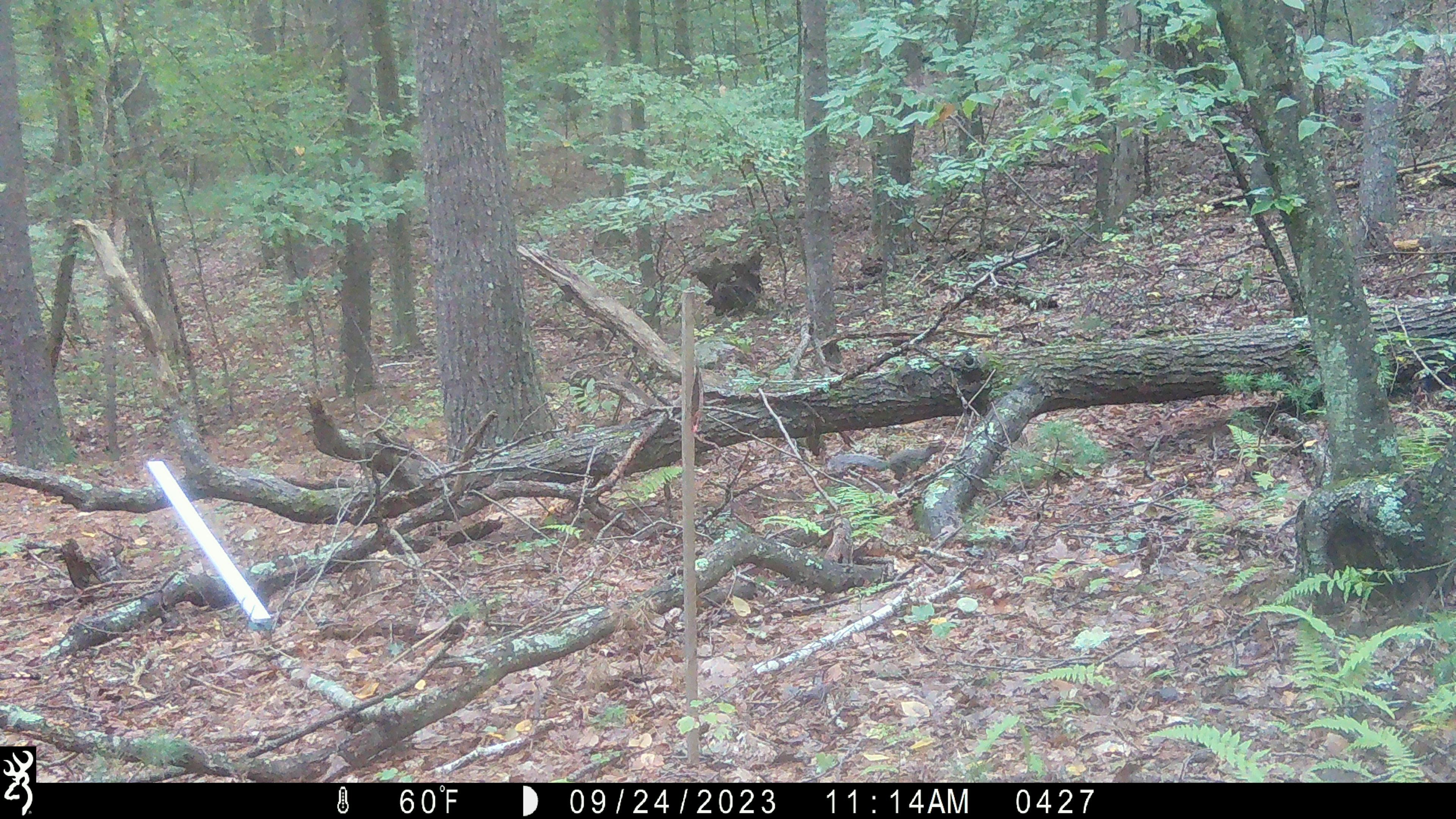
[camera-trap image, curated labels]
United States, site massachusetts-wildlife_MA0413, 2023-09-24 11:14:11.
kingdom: Animalia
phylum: Chordata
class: Mammalia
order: Rodentia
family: Sciuridae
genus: Sciurus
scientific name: Sciurus carolinensis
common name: gray squirrel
Gray squirrel (Sciurus carolinensis).